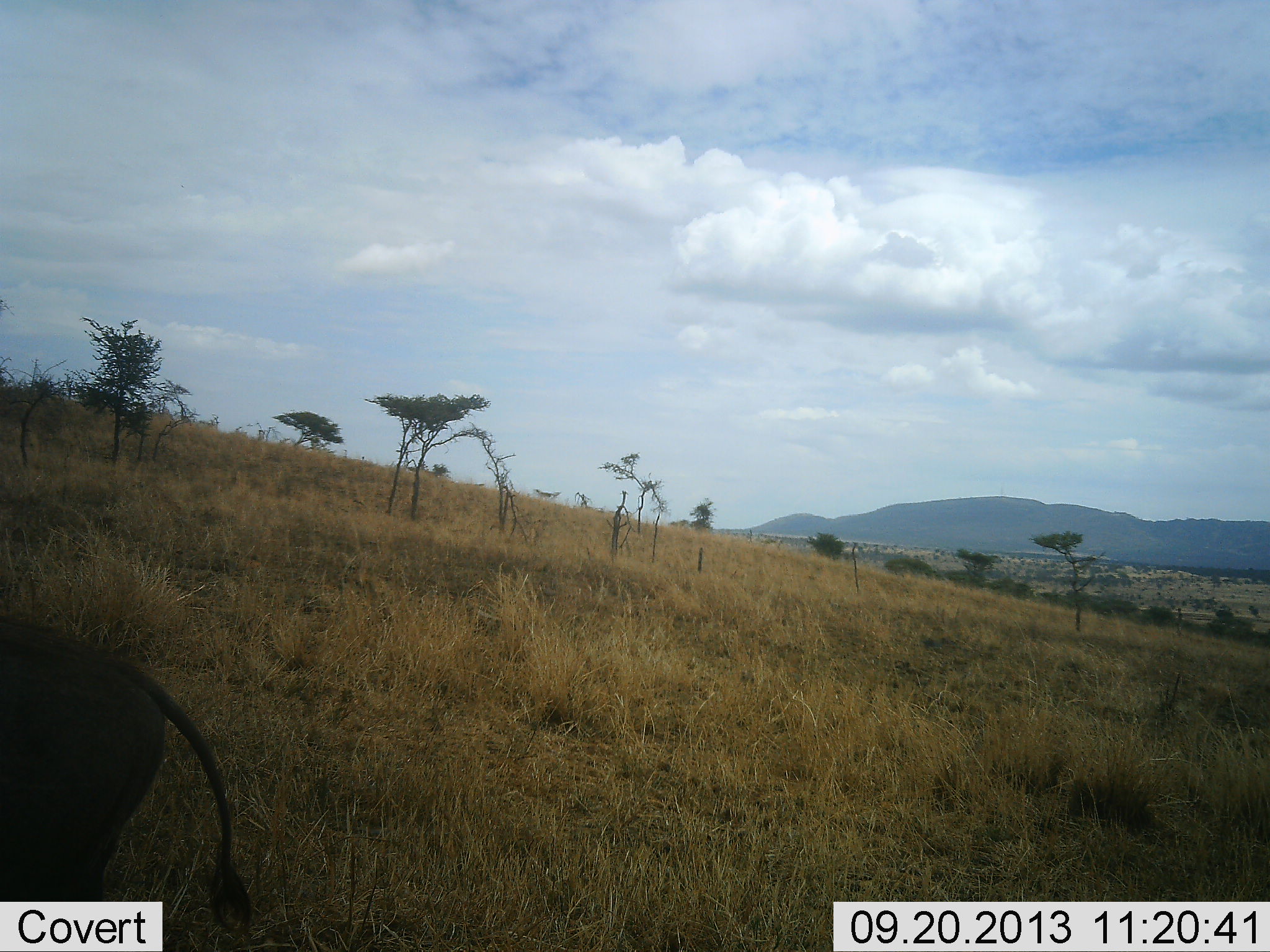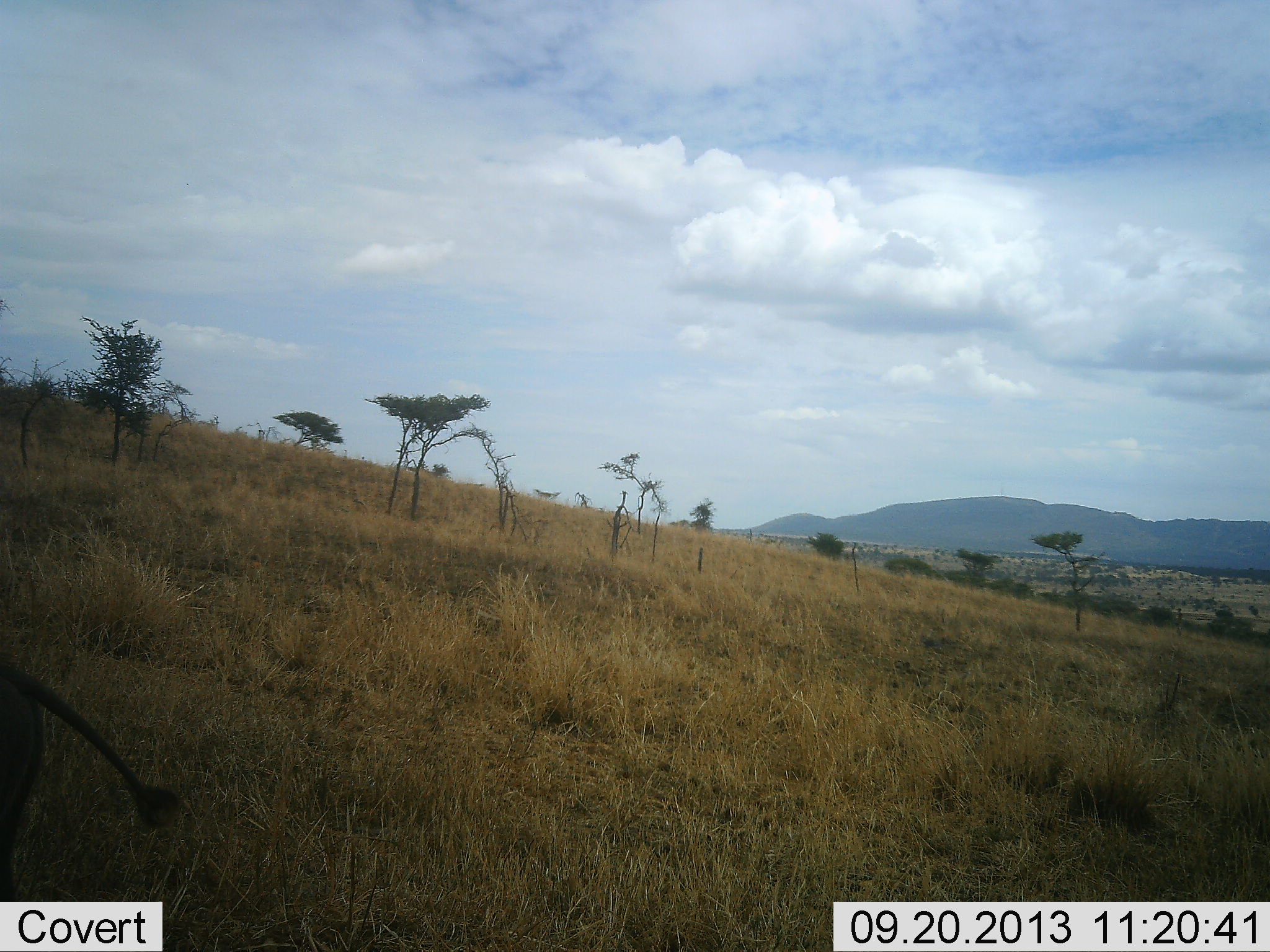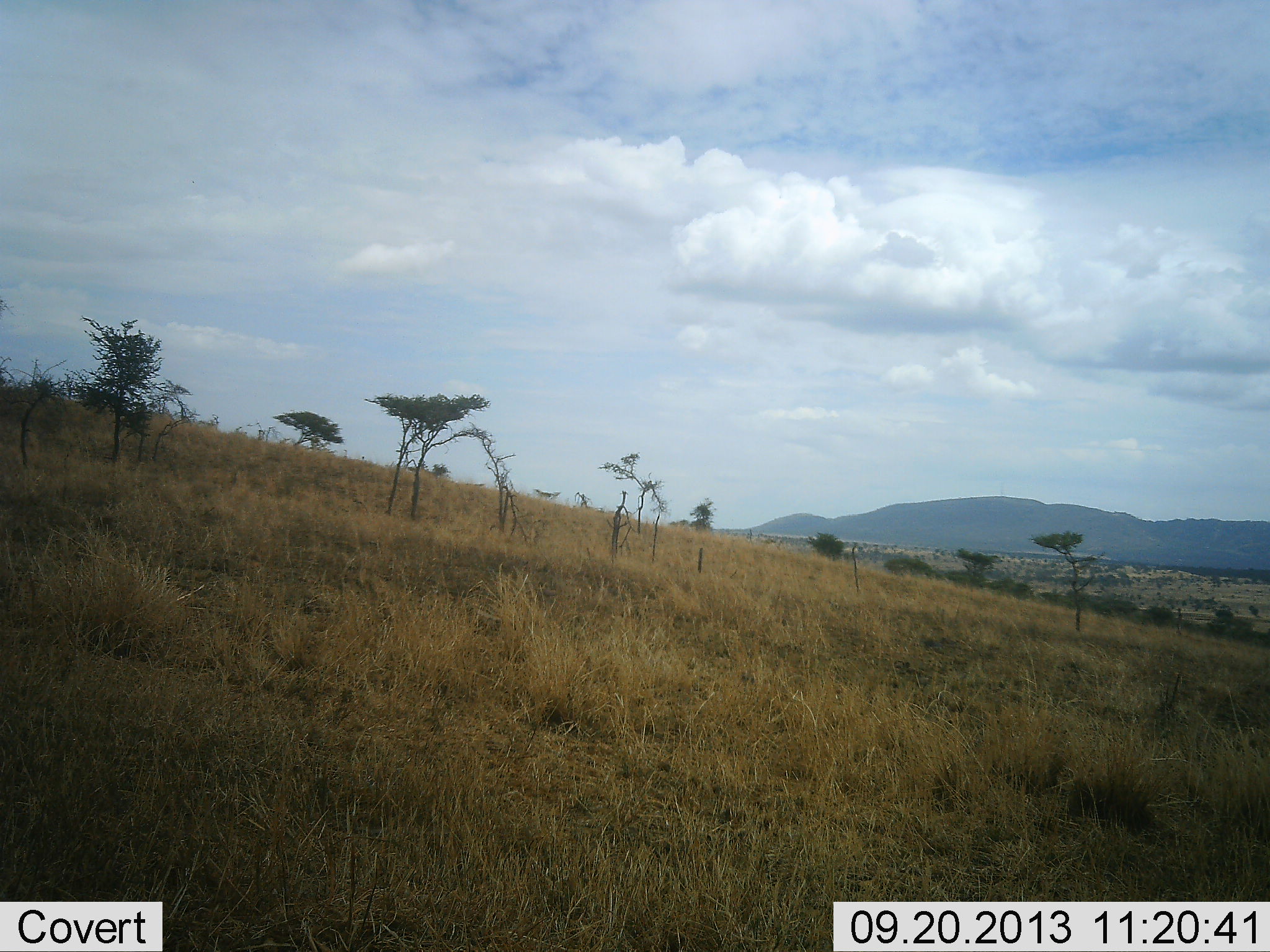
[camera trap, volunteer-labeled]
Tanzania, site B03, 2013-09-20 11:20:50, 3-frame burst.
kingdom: Animalia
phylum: Chordata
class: Mammalia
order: Artiodactyla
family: Suidae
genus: Phacochoerus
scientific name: Phacochoerus africanus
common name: warthog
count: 1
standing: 0%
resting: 0%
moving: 100%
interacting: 0%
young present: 0%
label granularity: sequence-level